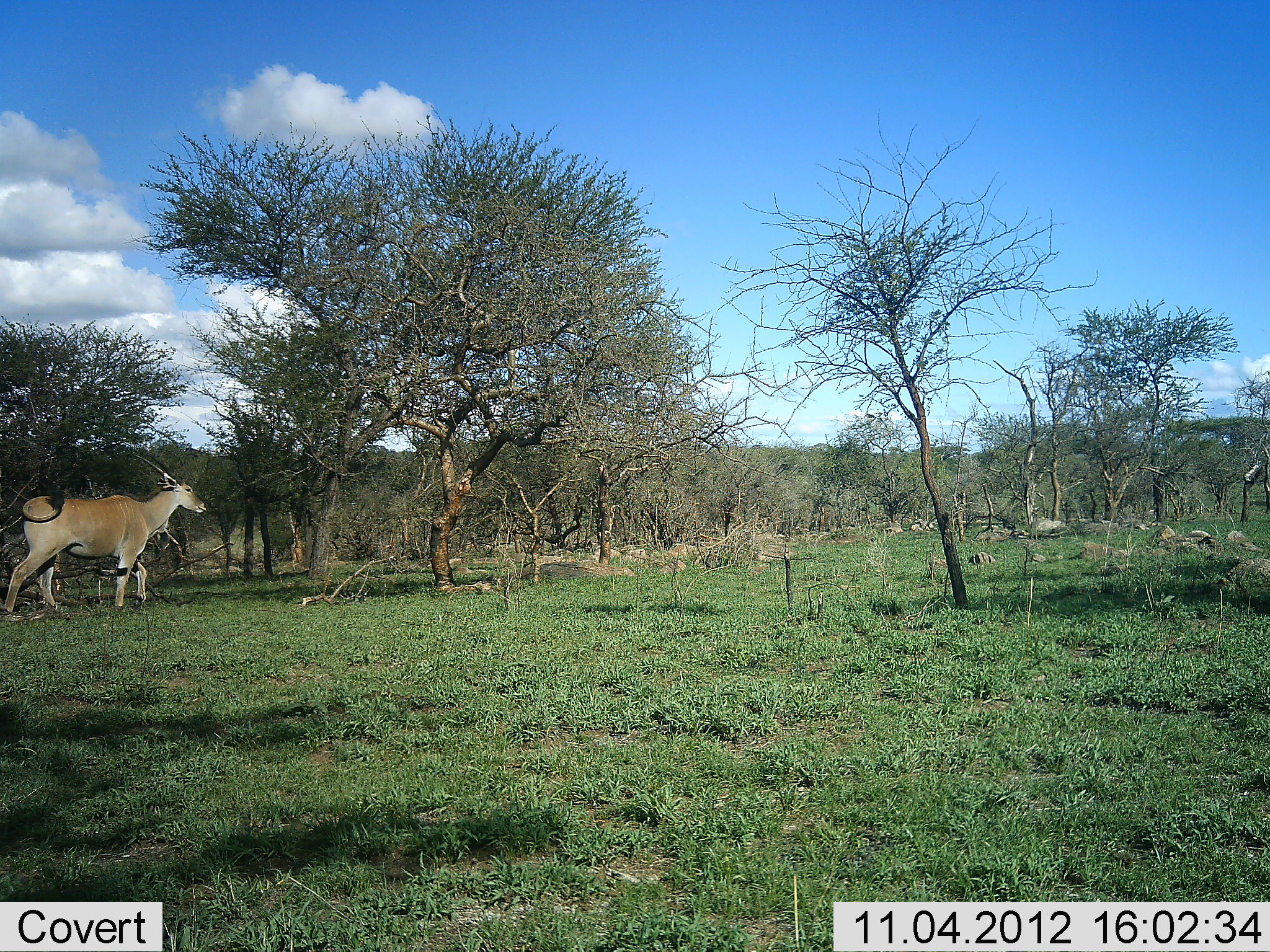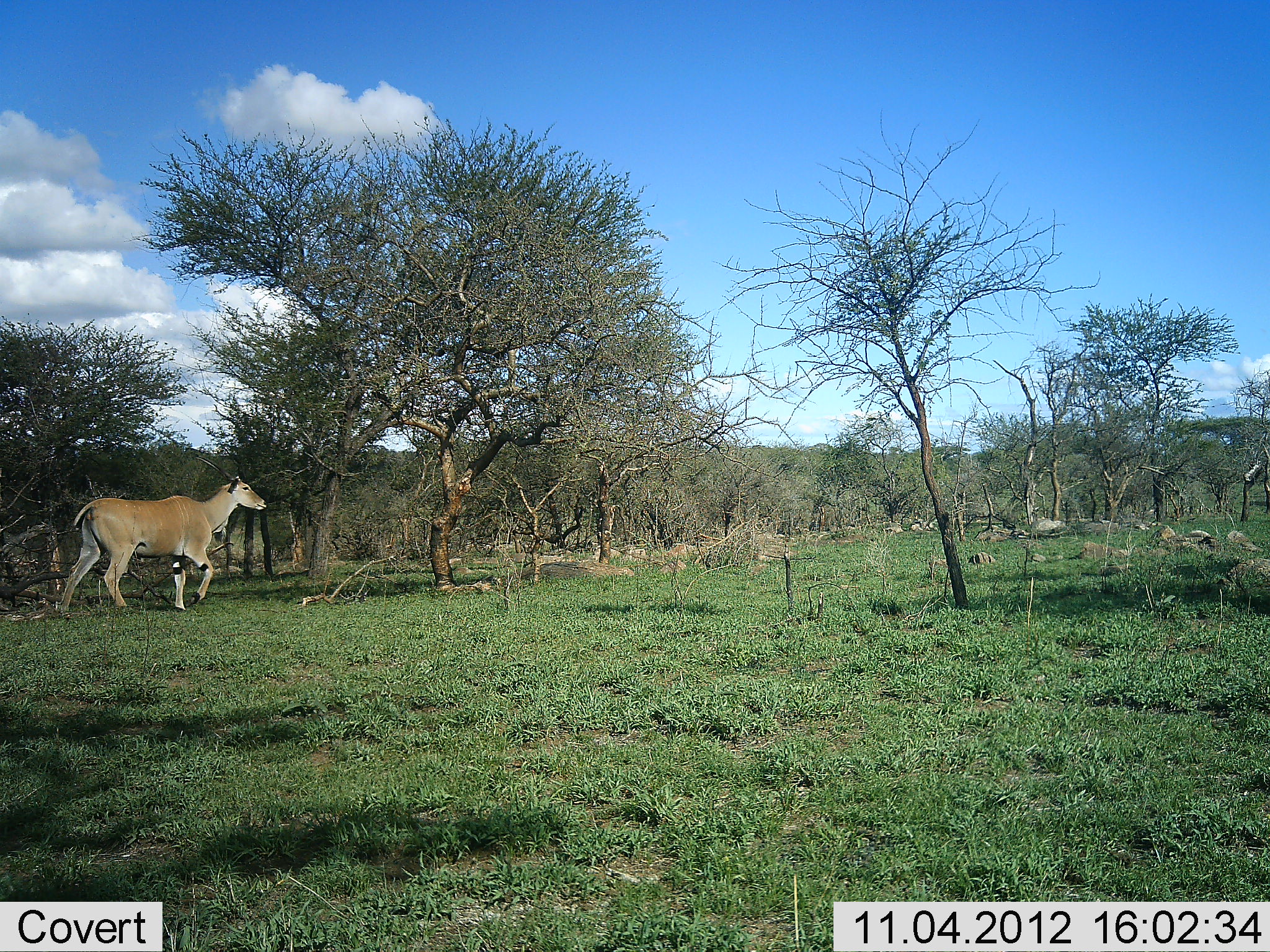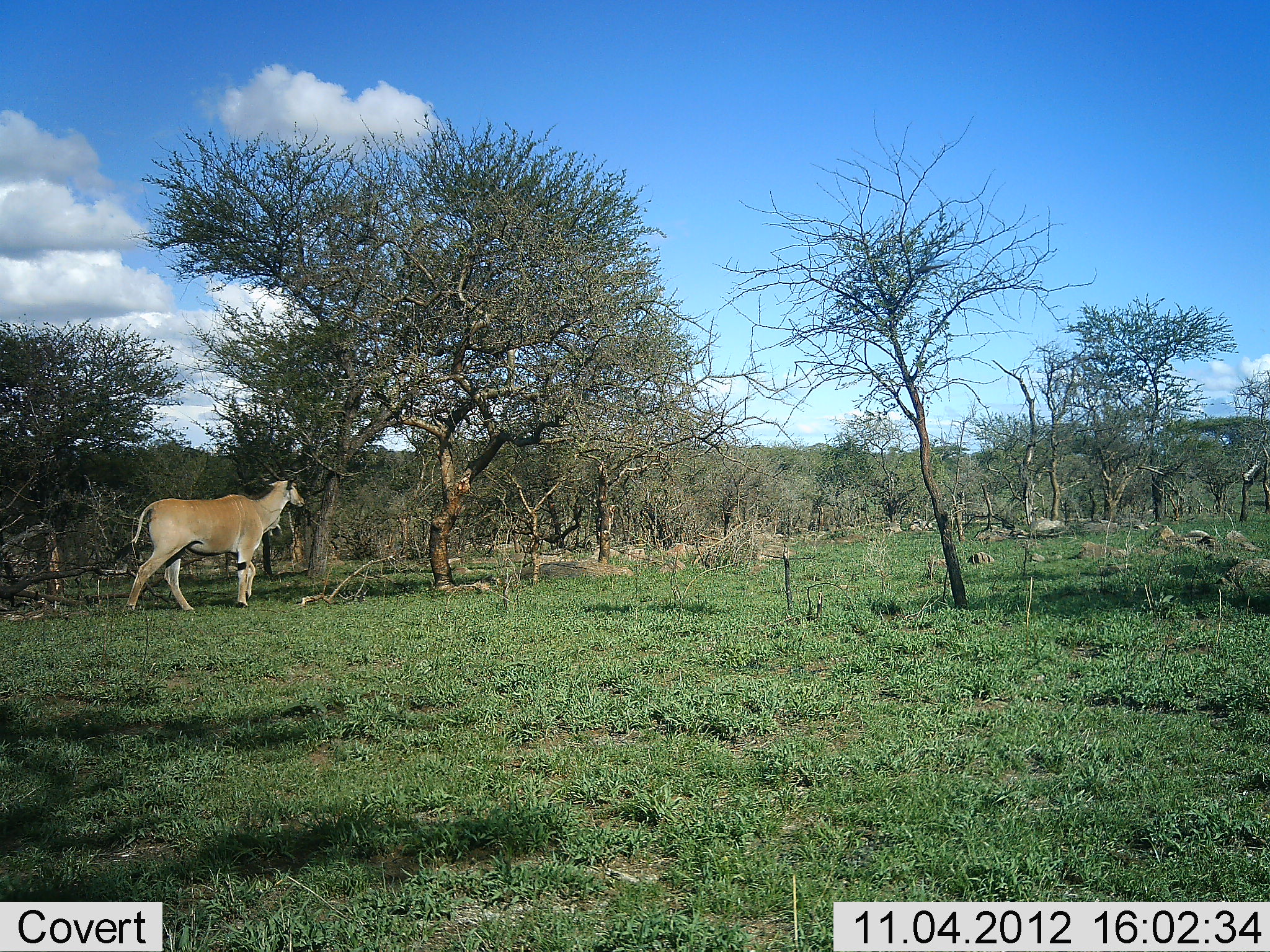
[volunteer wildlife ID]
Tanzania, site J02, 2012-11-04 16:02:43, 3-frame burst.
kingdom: Animalia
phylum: Chordata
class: Mammalia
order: Artiodactyla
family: Bovidae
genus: Tragelaphus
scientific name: Tragelaphus oryx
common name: eland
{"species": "eland (Tragelaphus oryx)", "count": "1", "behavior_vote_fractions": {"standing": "0%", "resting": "0%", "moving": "100%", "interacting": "0%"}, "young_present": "0%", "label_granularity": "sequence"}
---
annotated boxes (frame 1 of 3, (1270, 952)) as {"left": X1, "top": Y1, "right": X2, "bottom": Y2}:
animal: {"left": 0, "top": 453, "right": 209, "bottom": 618}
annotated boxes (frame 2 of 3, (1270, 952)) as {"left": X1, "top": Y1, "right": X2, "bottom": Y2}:
animal: {"left": 56, "top": 451, "right": 269, "bottom": 617}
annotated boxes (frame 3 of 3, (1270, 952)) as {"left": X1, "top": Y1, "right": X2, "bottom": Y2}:
animal: {"left": 114, "top": 452, "right": 305, "bottom": 615}